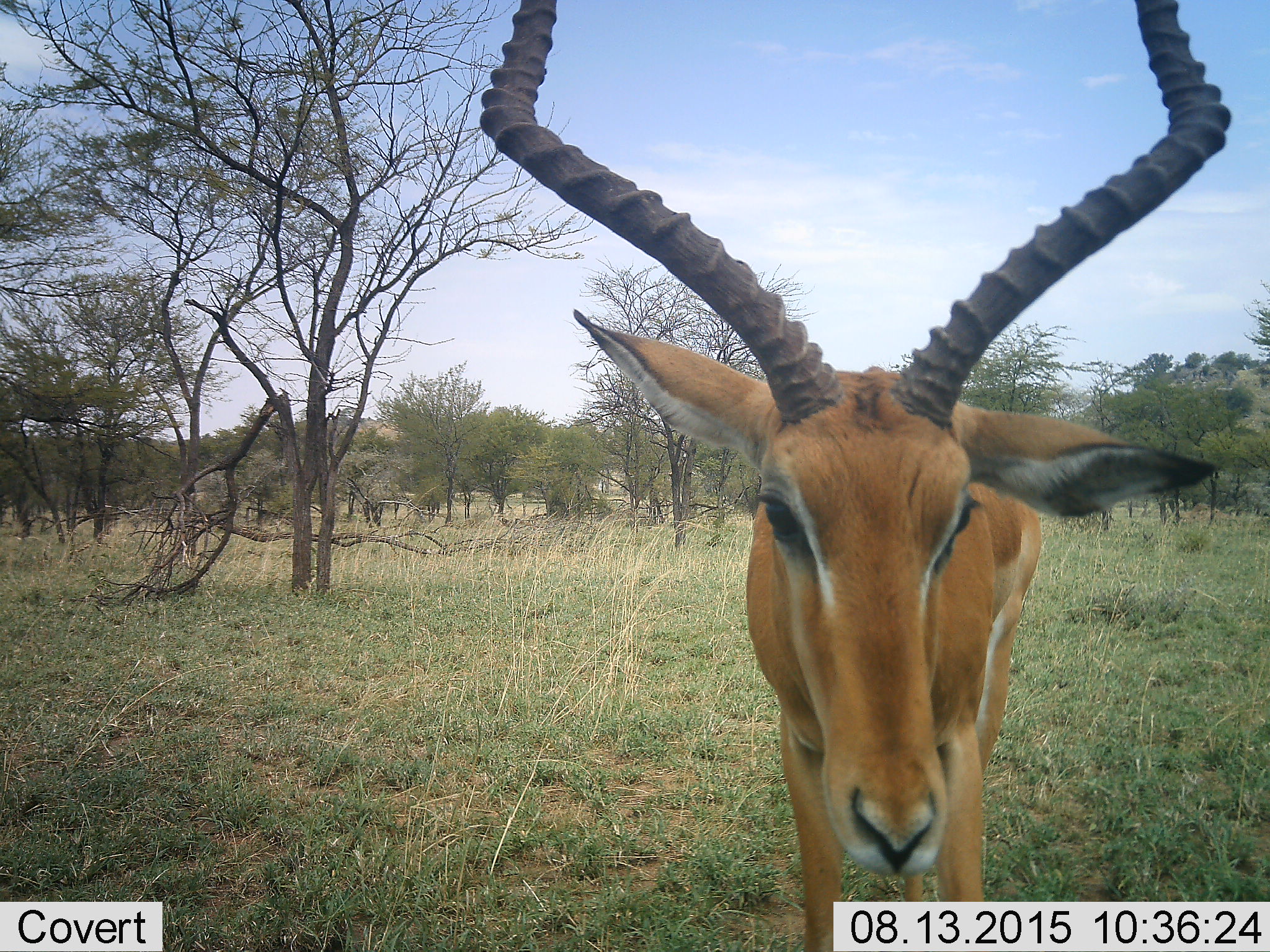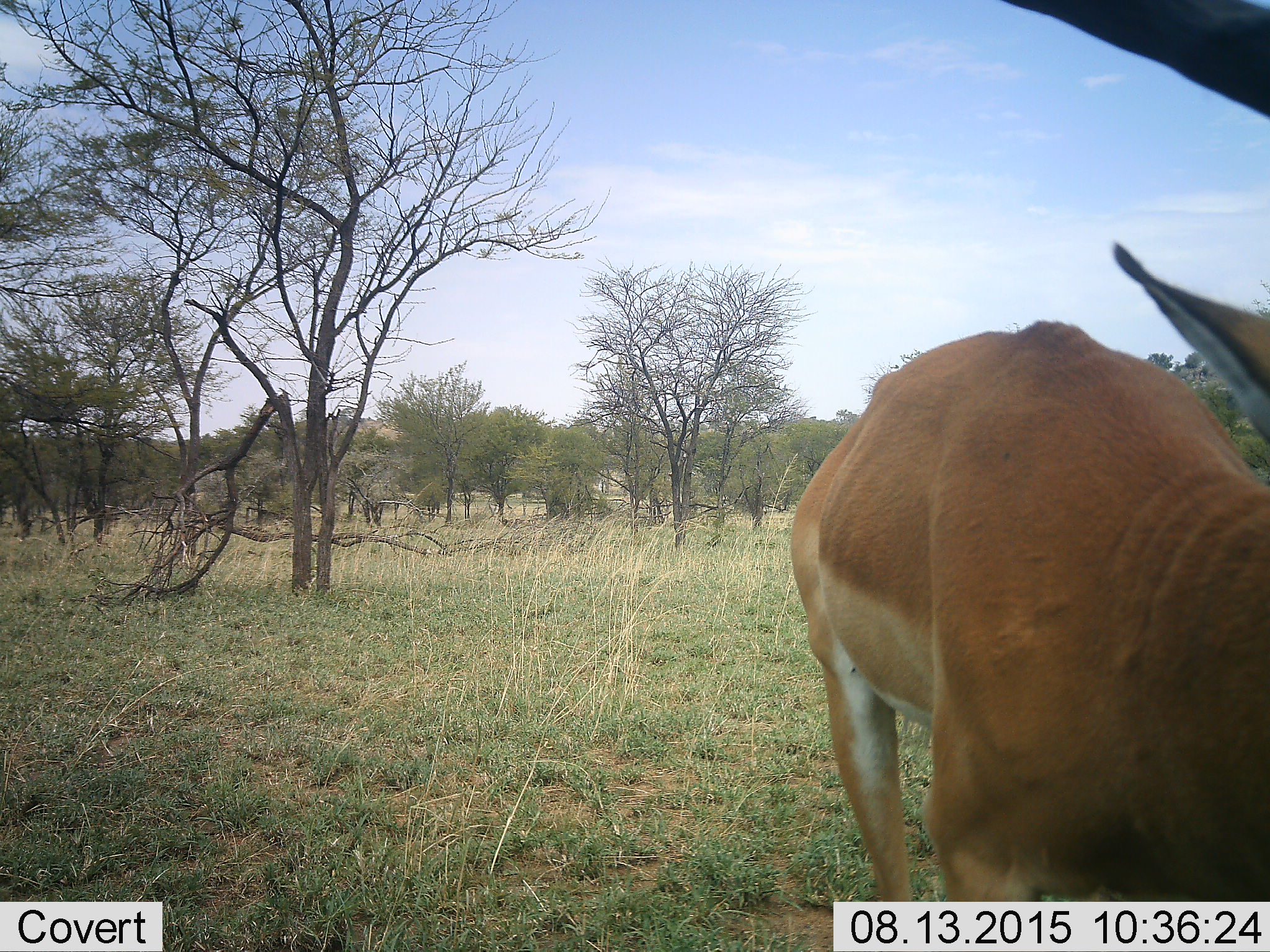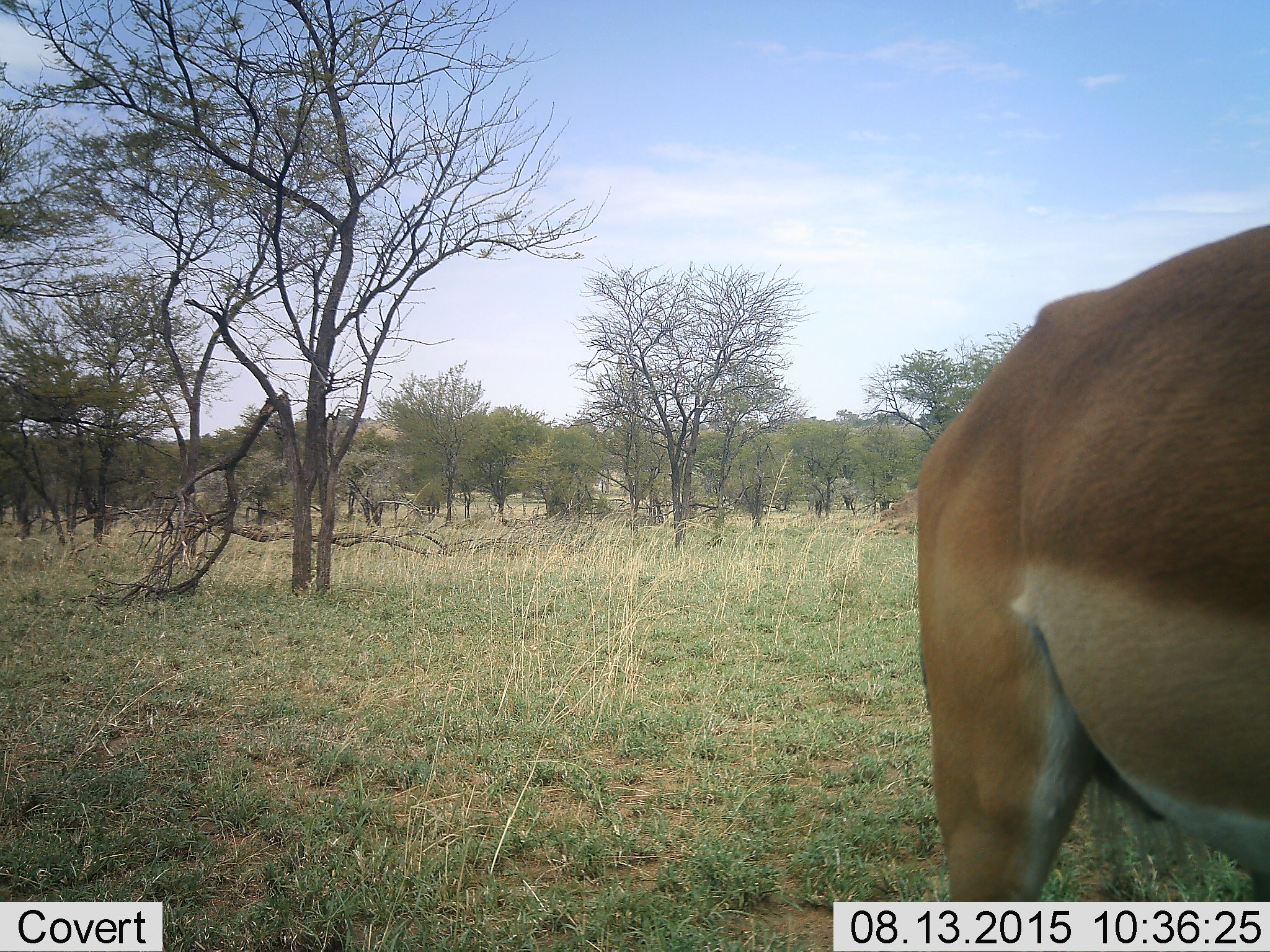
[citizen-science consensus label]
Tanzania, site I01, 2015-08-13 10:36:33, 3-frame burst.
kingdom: Animalia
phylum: Chordata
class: Mammalia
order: Artiodactyla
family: Bovidae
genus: Aepyceros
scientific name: Aepyceros melampus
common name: impala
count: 1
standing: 50%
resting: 0%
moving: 67%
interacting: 0%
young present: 0%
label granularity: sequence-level